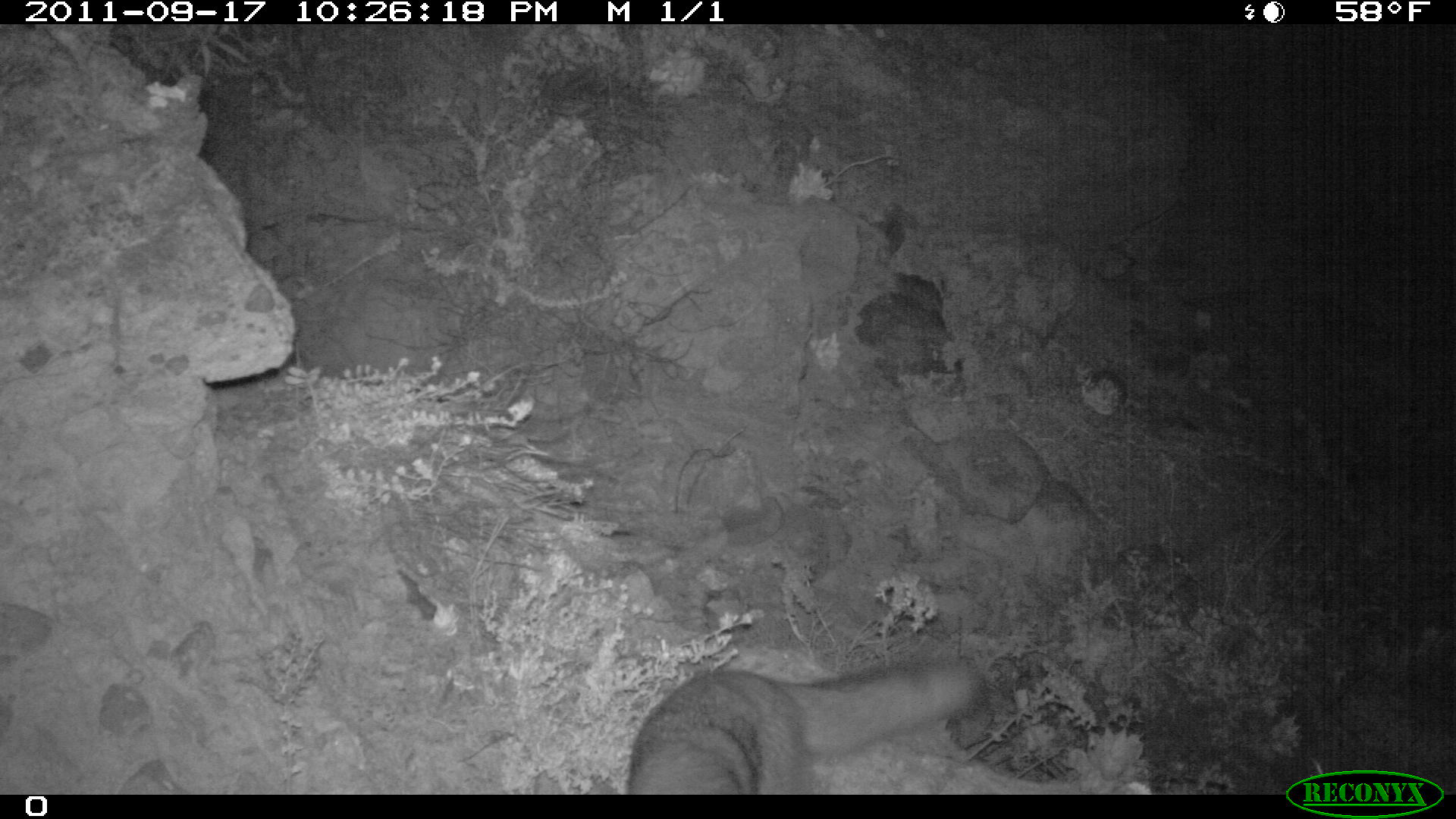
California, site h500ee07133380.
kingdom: Animalia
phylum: Chordata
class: Mammalia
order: Carnivora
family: Canidae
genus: Urocyon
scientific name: Urocyon littoralis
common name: island fox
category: fox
Fox (island fox) (Urocyon littoralis).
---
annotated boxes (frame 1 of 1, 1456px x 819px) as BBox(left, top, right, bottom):
fox: BBox(627, 658, 983, 794)